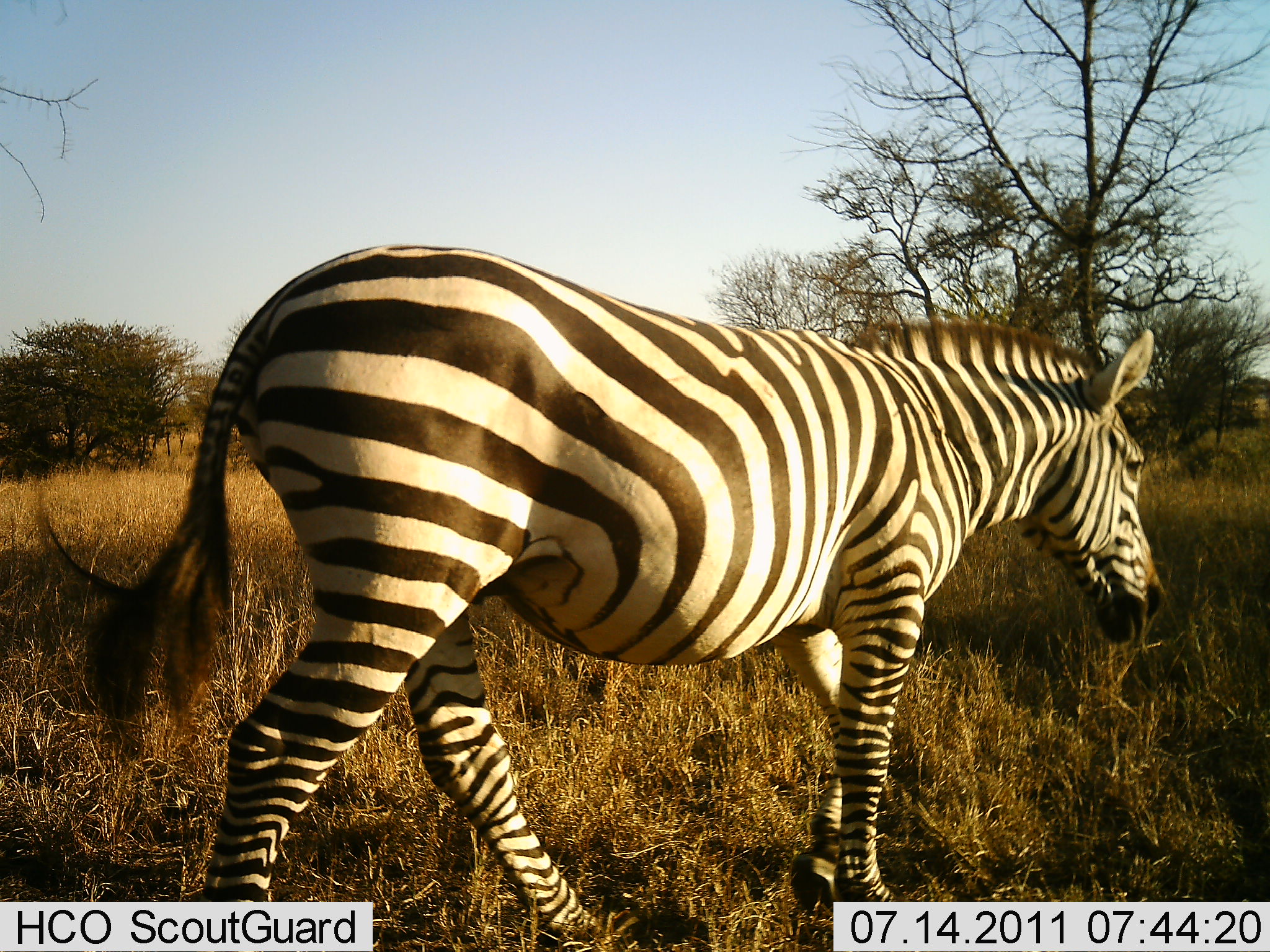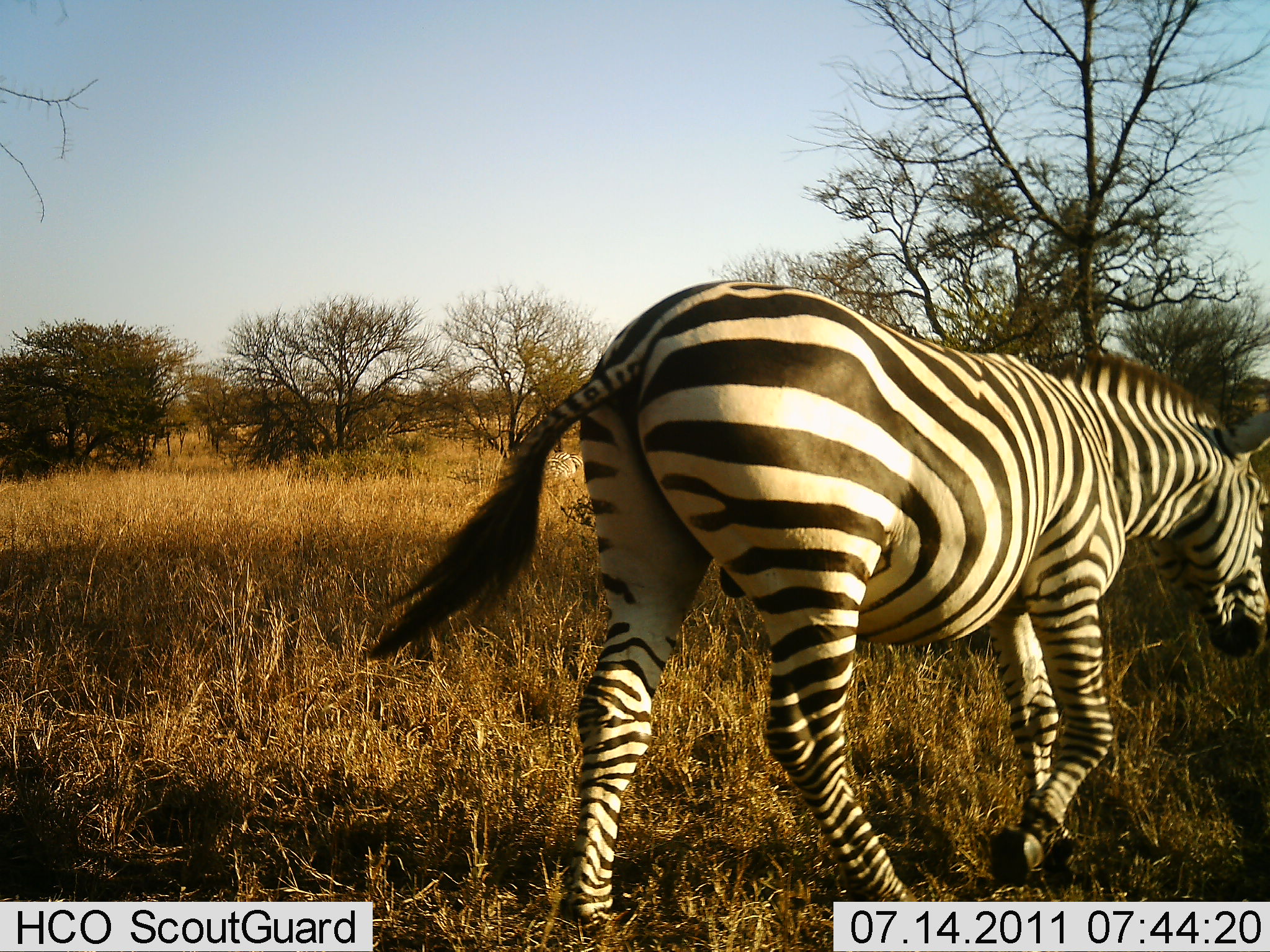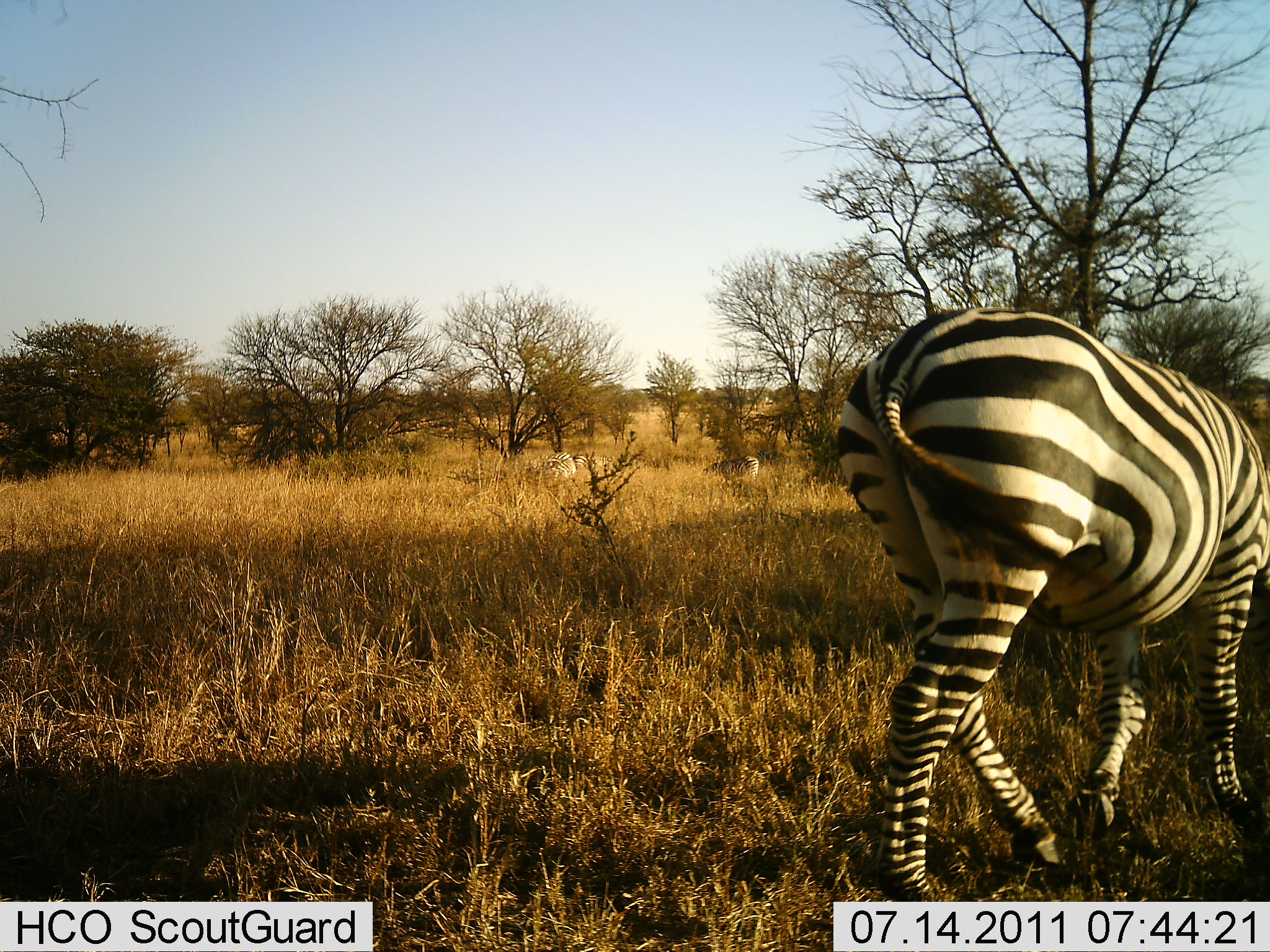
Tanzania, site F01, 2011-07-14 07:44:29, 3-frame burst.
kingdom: Animalia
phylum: Chordata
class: Mammalia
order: Perissodactyla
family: Equidae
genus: Equus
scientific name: Equus quagga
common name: plains zebra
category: zebra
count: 1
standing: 0%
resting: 0%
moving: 100%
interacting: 0%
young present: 0%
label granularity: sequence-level